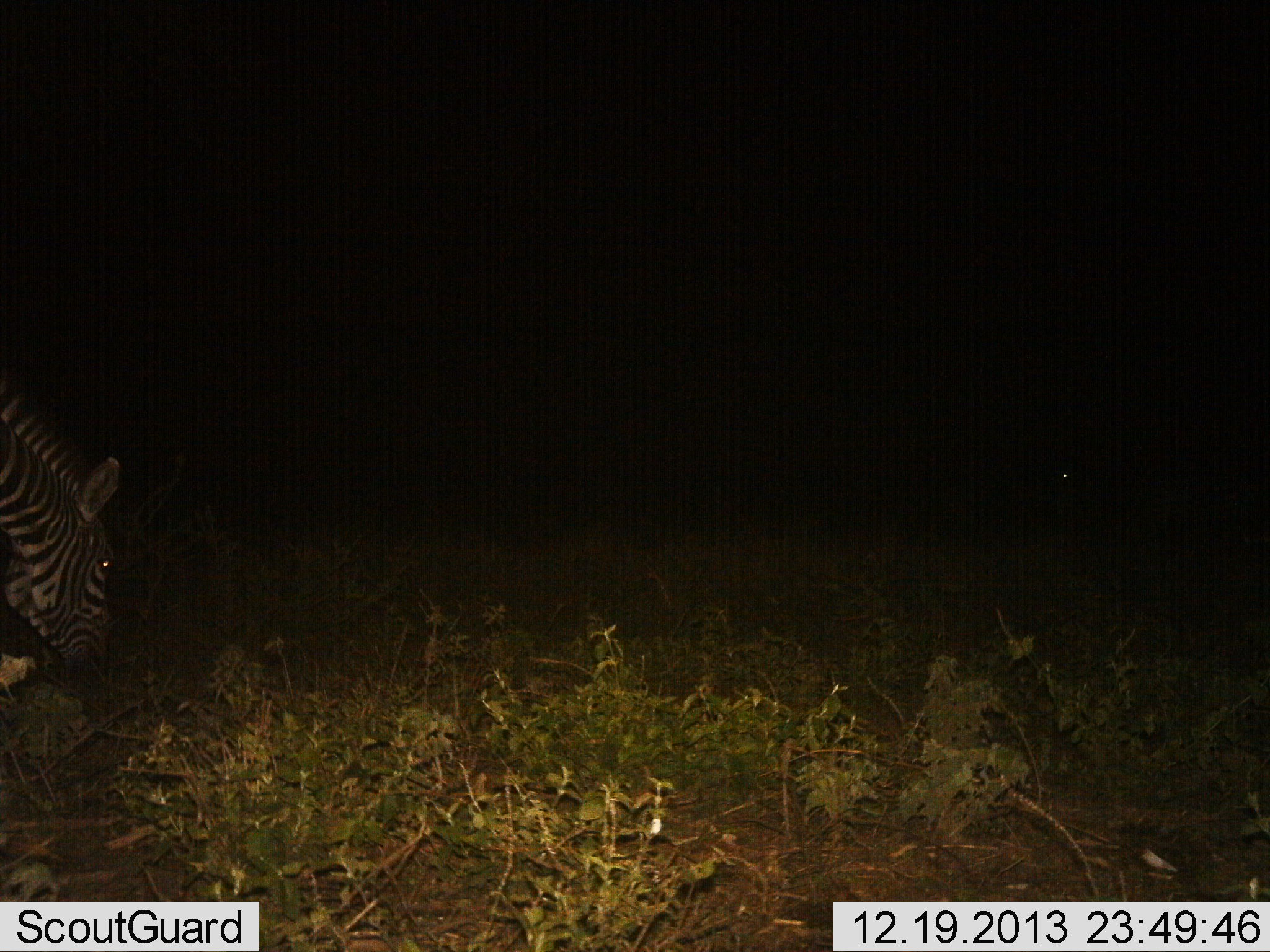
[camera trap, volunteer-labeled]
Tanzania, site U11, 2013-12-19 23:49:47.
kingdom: Animalia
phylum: Chordata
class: Mammalia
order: Perissodactyla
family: Equidae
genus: Equus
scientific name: Equus quagga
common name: plains zebra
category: zebra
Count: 1.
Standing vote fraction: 30%.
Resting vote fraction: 0%.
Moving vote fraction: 0%.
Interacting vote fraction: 0%.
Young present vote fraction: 0%.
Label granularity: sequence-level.